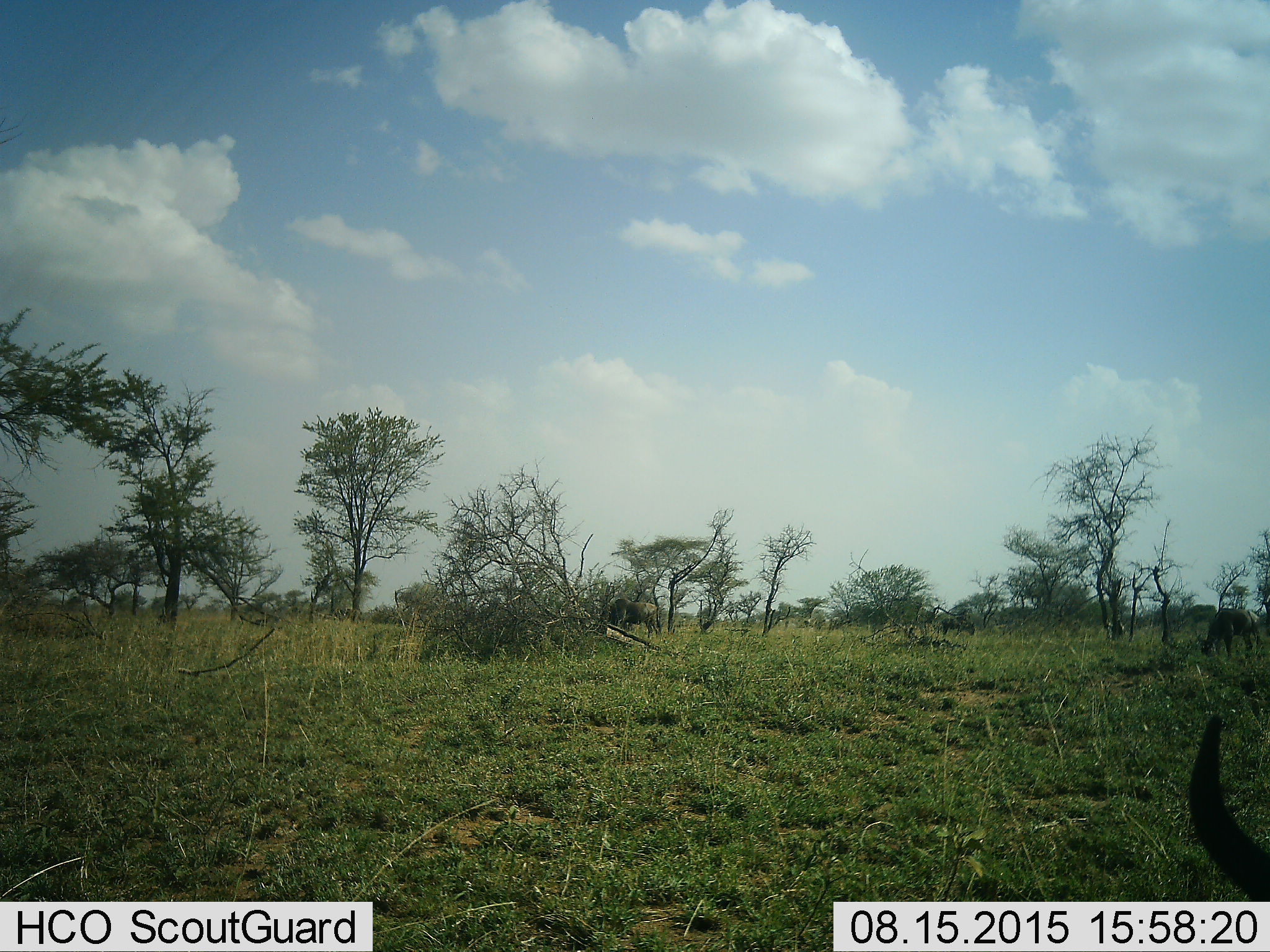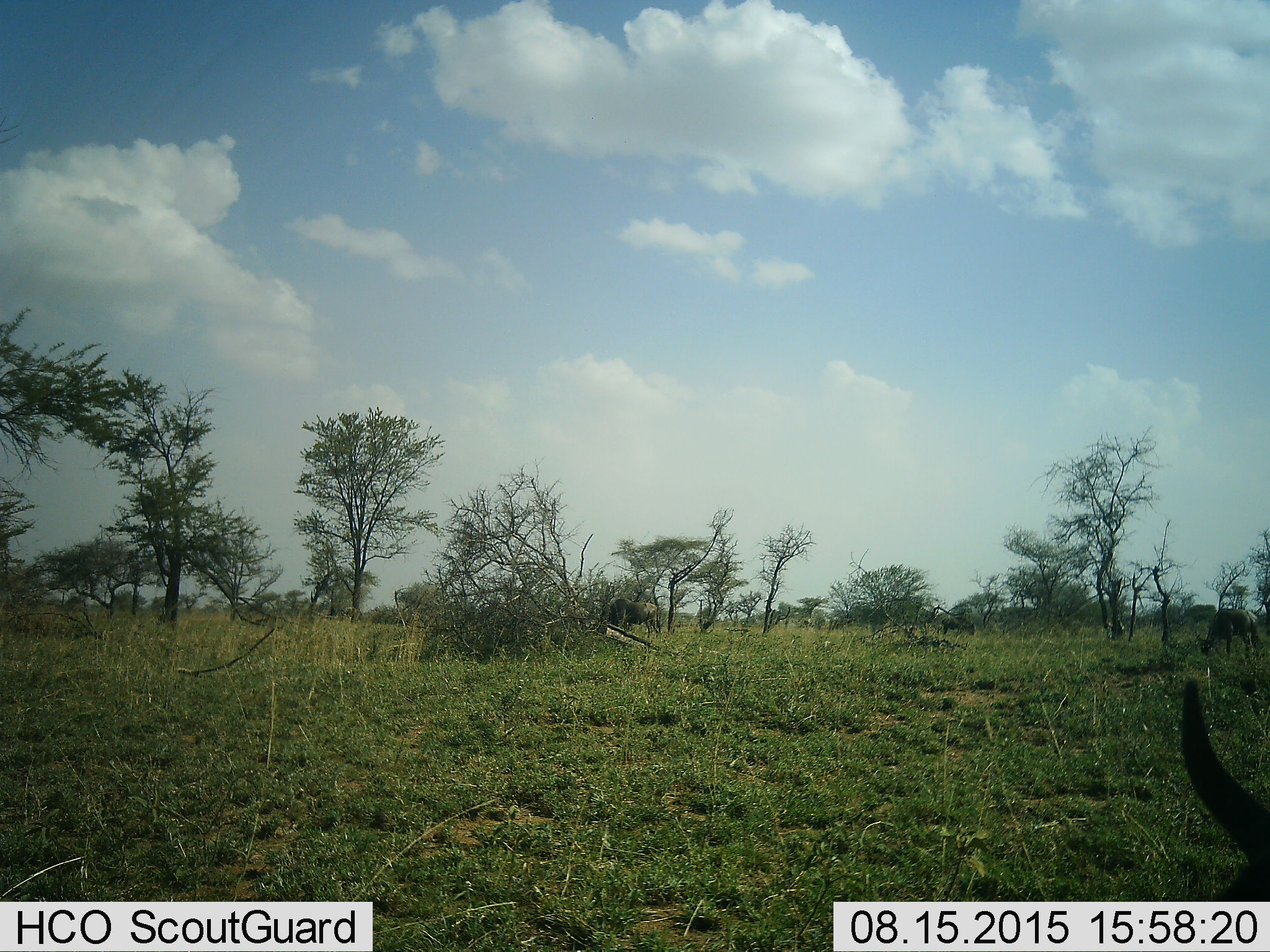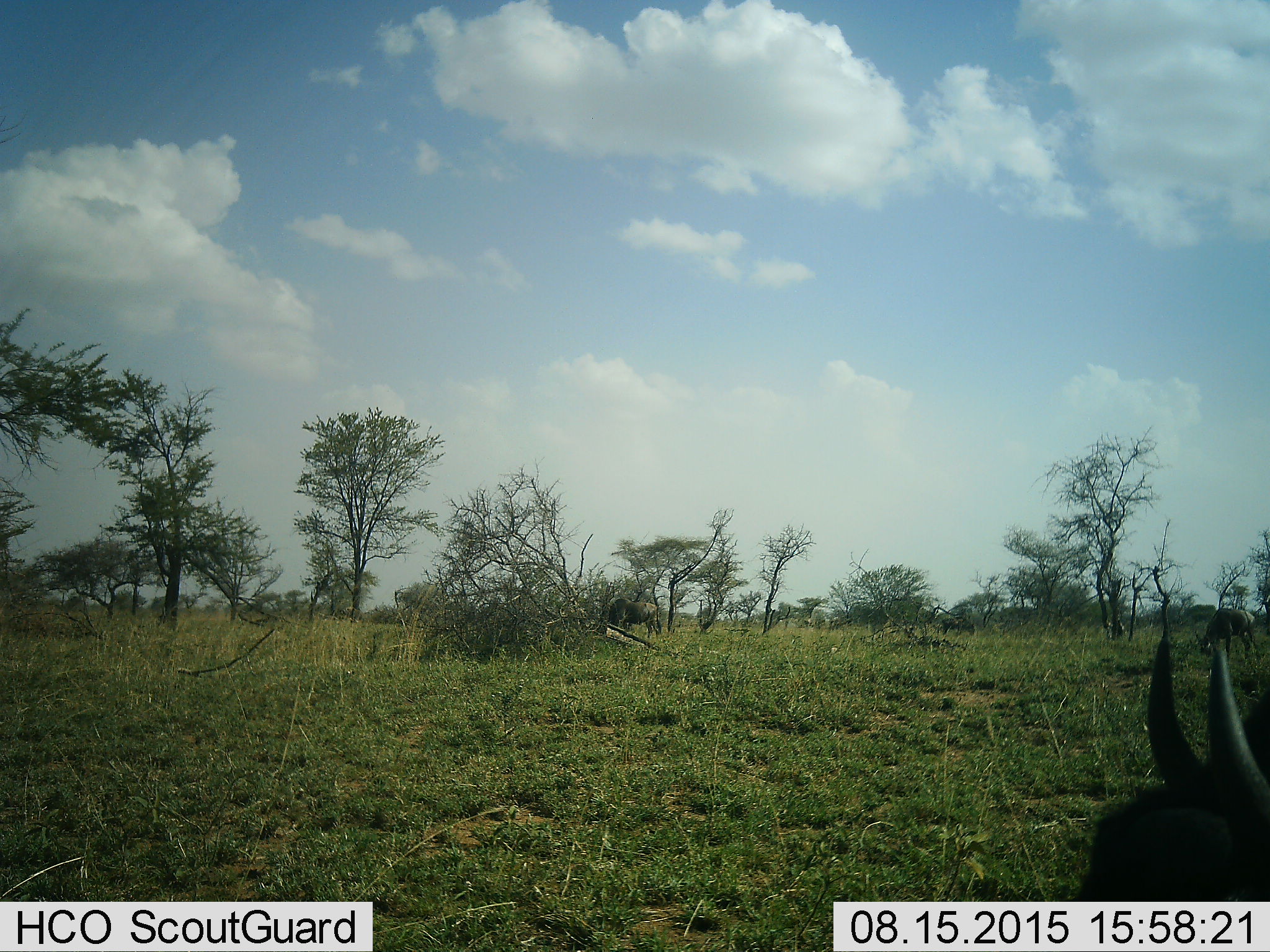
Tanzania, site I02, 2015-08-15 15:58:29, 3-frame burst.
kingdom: Animalia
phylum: Chordata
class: Mammalia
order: Artiodactyla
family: Bovidae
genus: Connochaetes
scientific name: Connochaetes taurinus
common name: blue wildebeest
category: wildebeest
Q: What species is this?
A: Wildebeest (blue wildebeest) (Connochaetes taurinus).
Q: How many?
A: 4.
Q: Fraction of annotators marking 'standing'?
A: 50%.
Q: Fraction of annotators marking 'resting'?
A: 12%.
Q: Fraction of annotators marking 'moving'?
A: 38%.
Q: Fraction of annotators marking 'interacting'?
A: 0%.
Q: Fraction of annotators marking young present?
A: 0%.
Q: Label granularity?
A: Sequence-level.